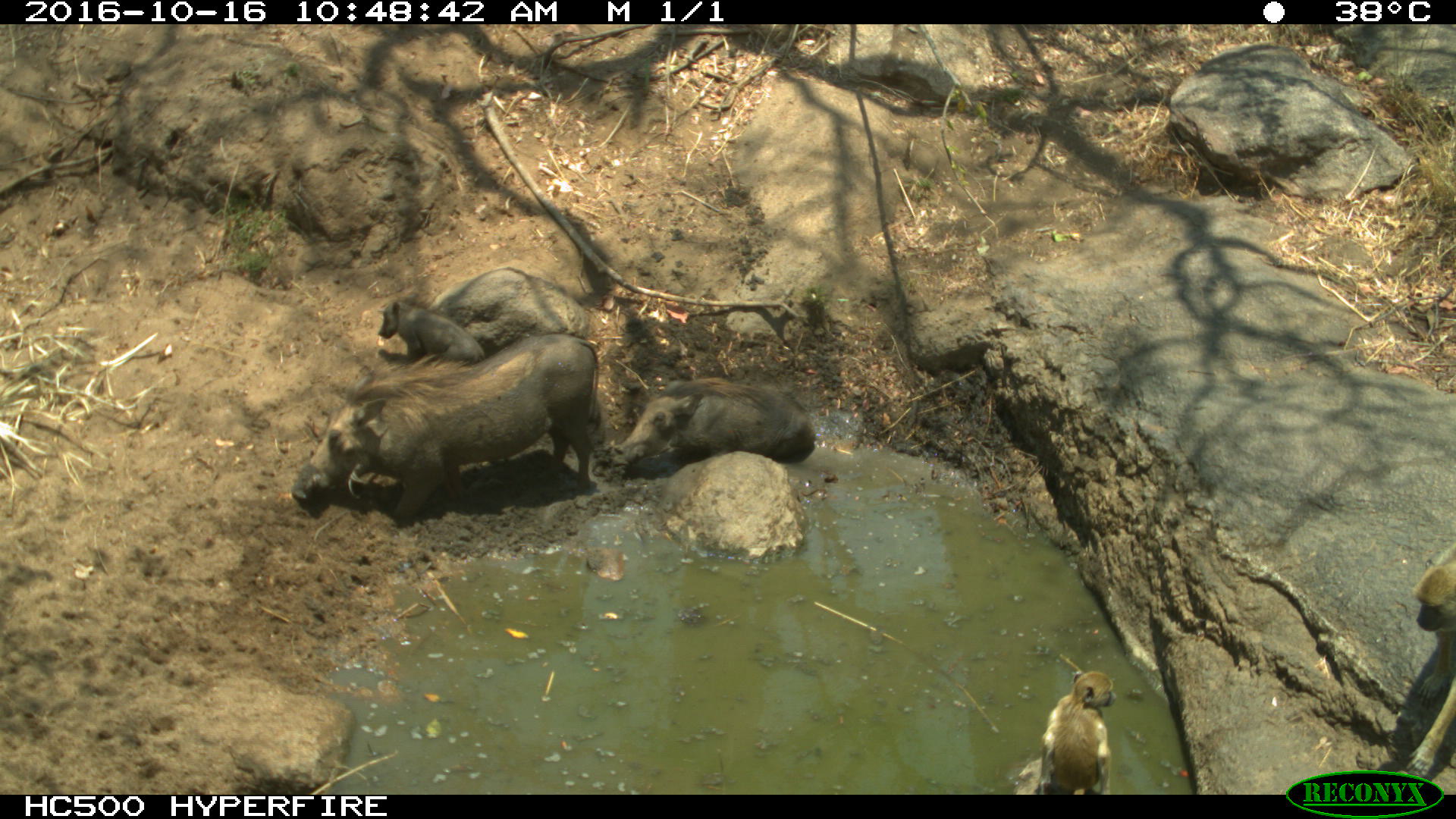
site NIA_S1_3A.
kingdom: Animalia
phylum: Chordata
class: Mammalia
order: Primates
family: Cercopithecidae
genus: Papio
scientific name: Papio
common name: baboon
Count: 2.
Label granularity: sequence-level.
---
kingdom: Animalia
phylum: Chordata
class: Mammalia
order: Artiodactyla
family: Suidae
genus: Phacochoerus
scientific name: Phacochoerus africanus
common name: warthog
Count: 3.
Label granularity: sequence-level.